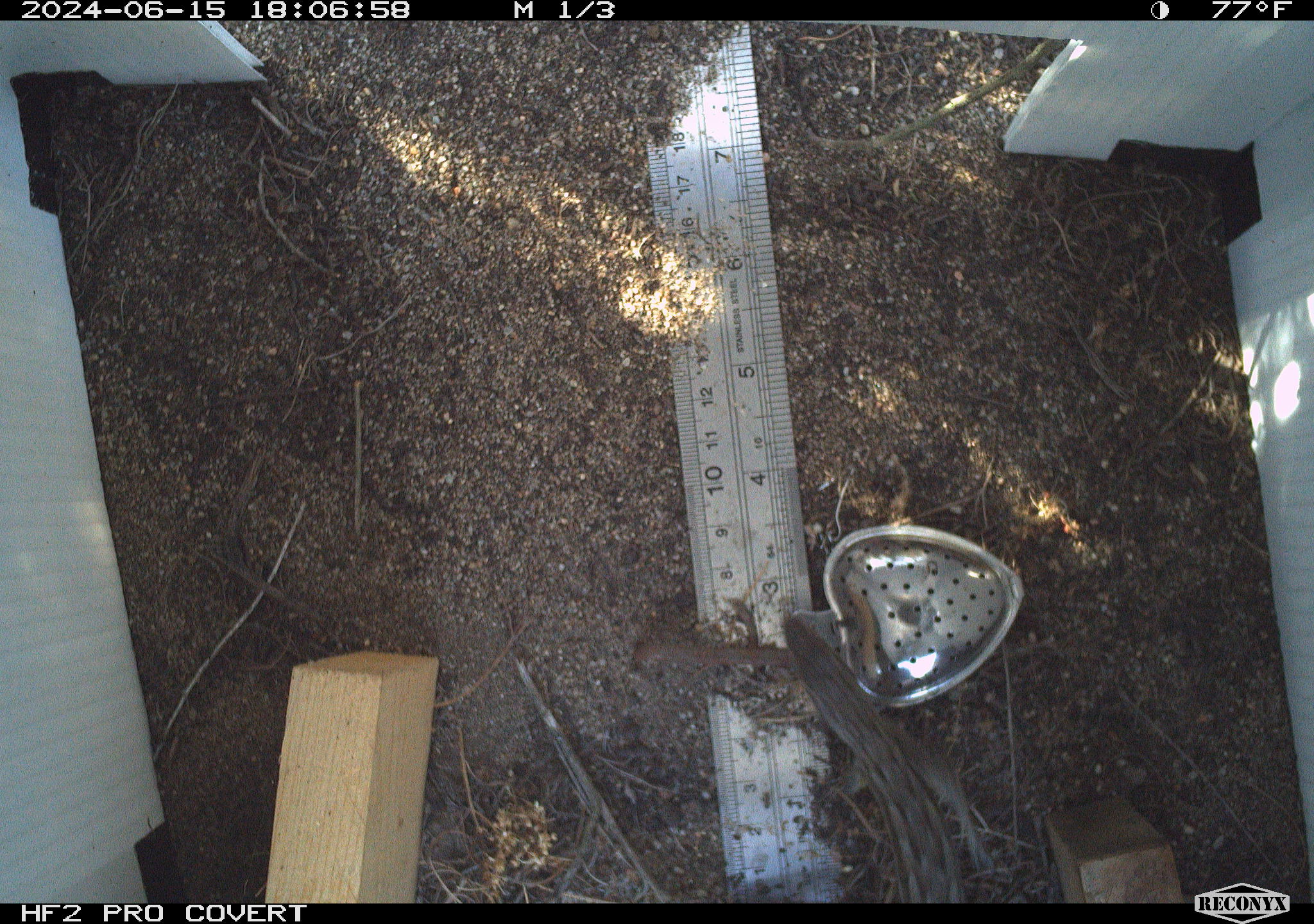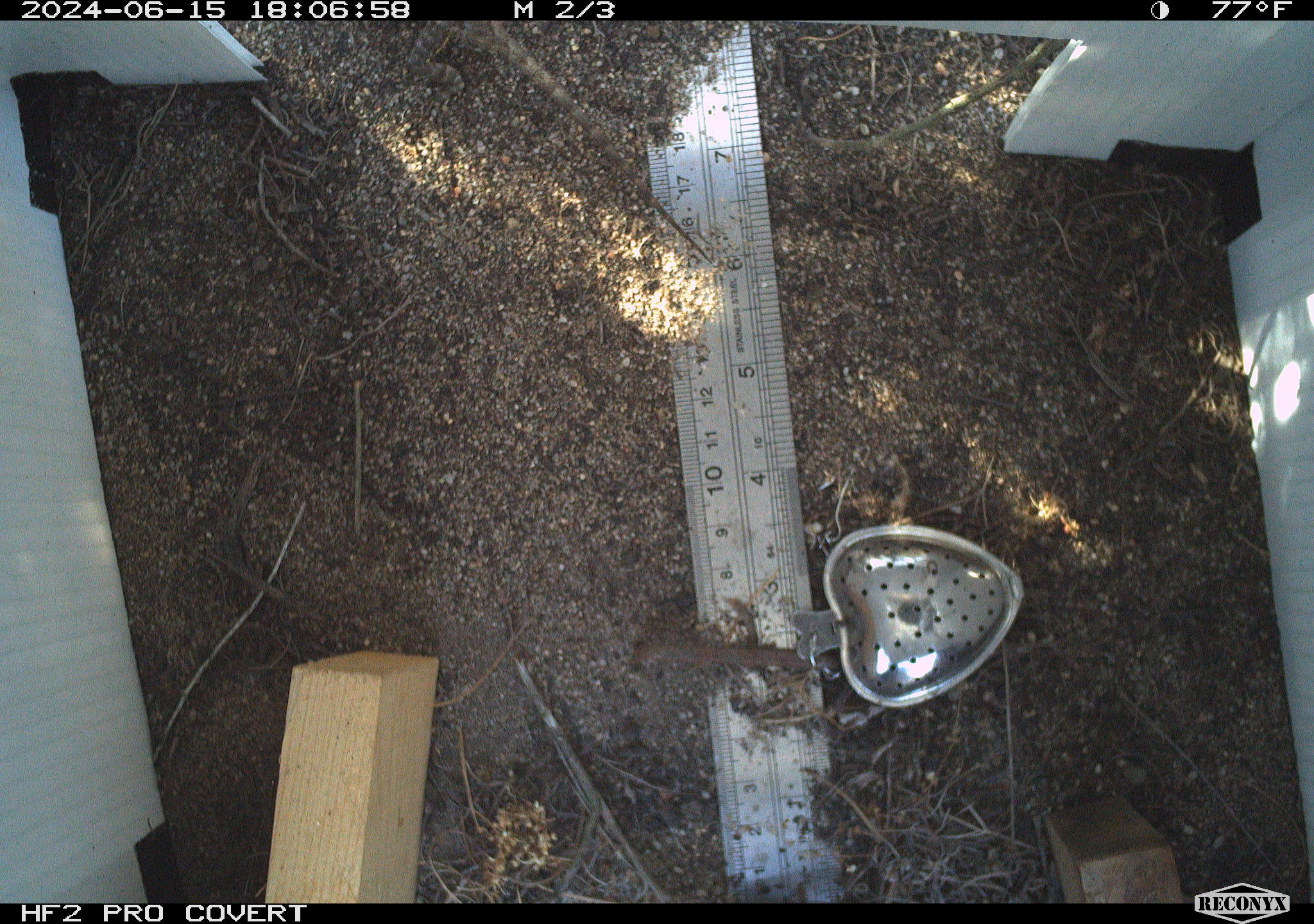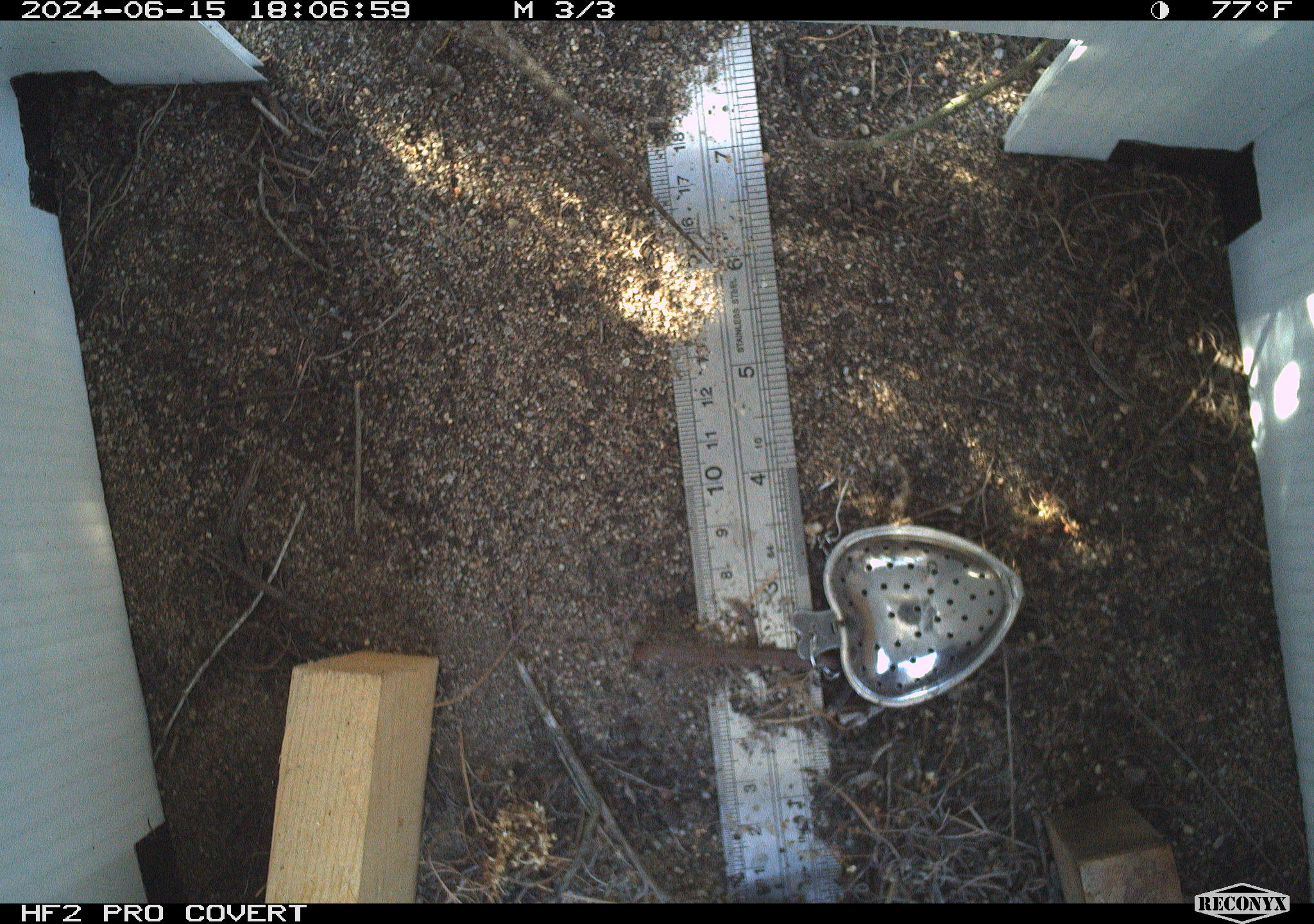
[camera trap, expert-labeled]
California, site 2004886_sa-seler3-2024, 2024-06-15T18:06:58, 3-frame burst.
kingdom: Animalia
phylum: Chordata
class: Reptilia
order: Squamata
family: Phrynosomatidae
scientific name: Phrynosomatidae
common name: phrynosomatid lizards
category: phrynosomatidae family